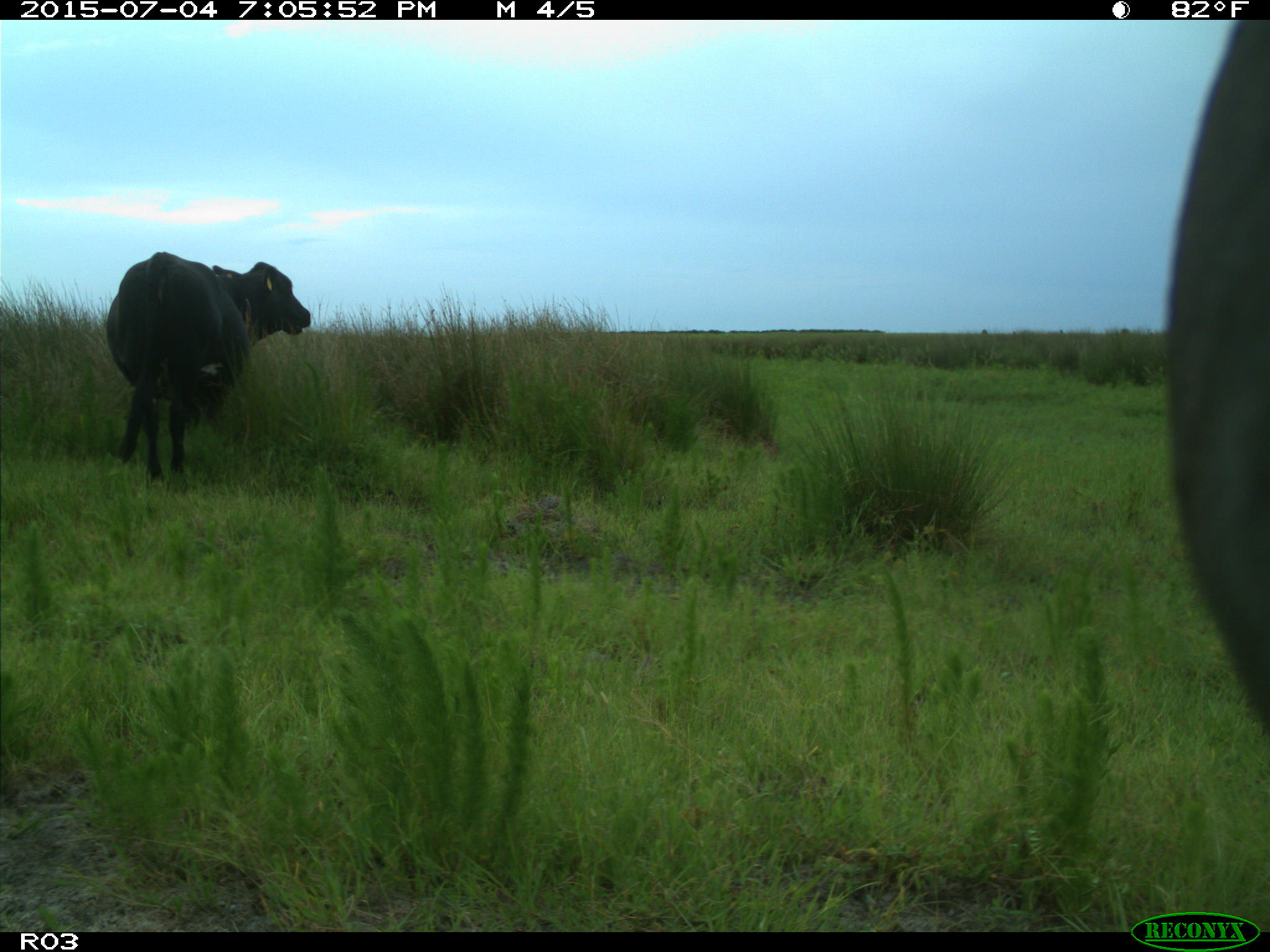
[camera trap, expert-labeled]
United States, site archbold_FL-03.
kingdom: Animalia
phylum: Chordata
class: Mammalia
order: Artiodactyla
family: Bovidae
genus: Bos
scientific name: Bos taurus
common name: domestic cow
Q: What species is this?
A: Bos taurus (domestic cow).